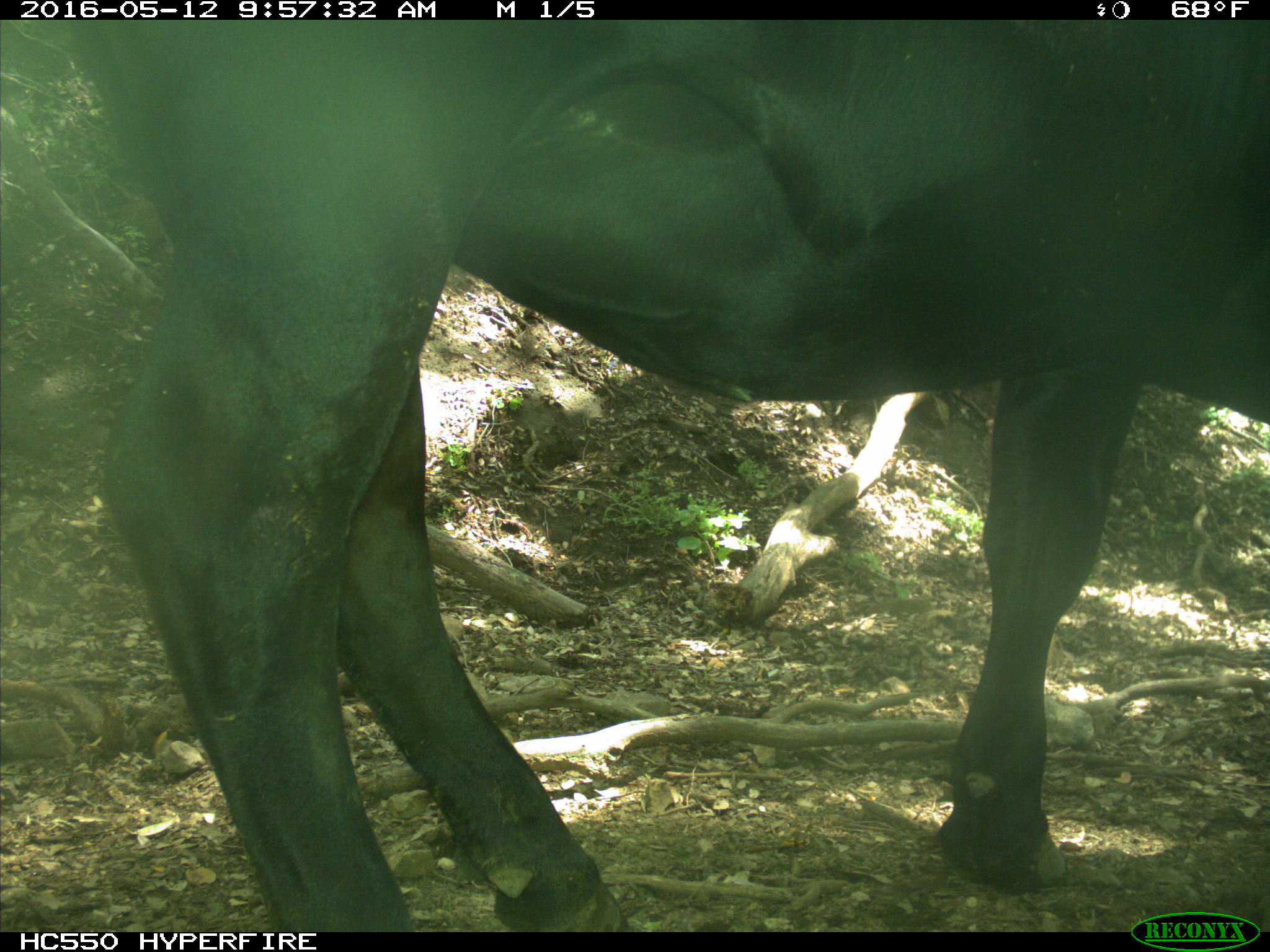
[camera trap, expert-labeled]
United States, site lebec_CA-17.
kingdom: Animalia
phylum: Chordata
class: Mammalia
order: Artiodactyla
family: Bovidae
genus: Bos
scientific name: Bos taurus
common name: domestic cow